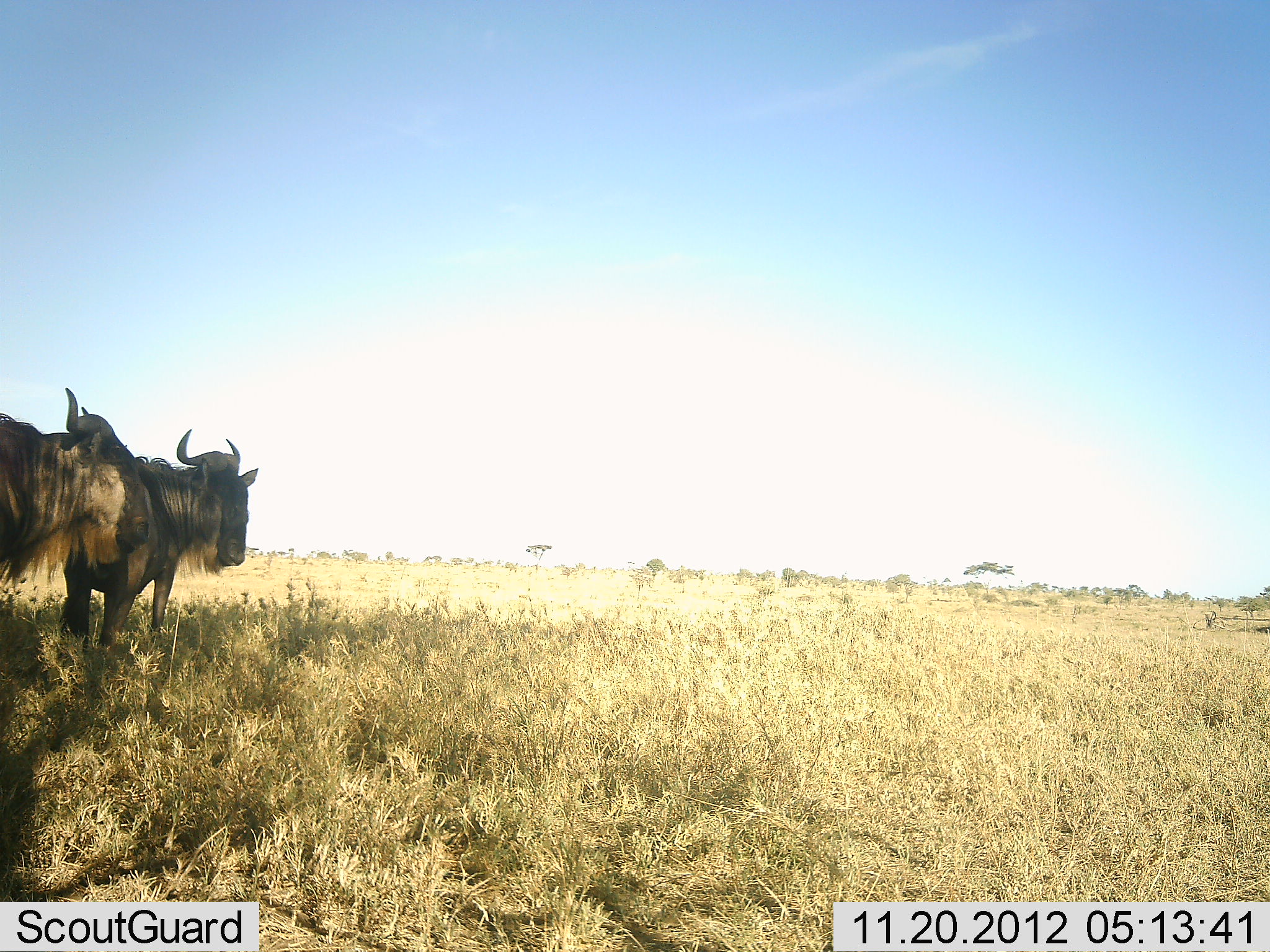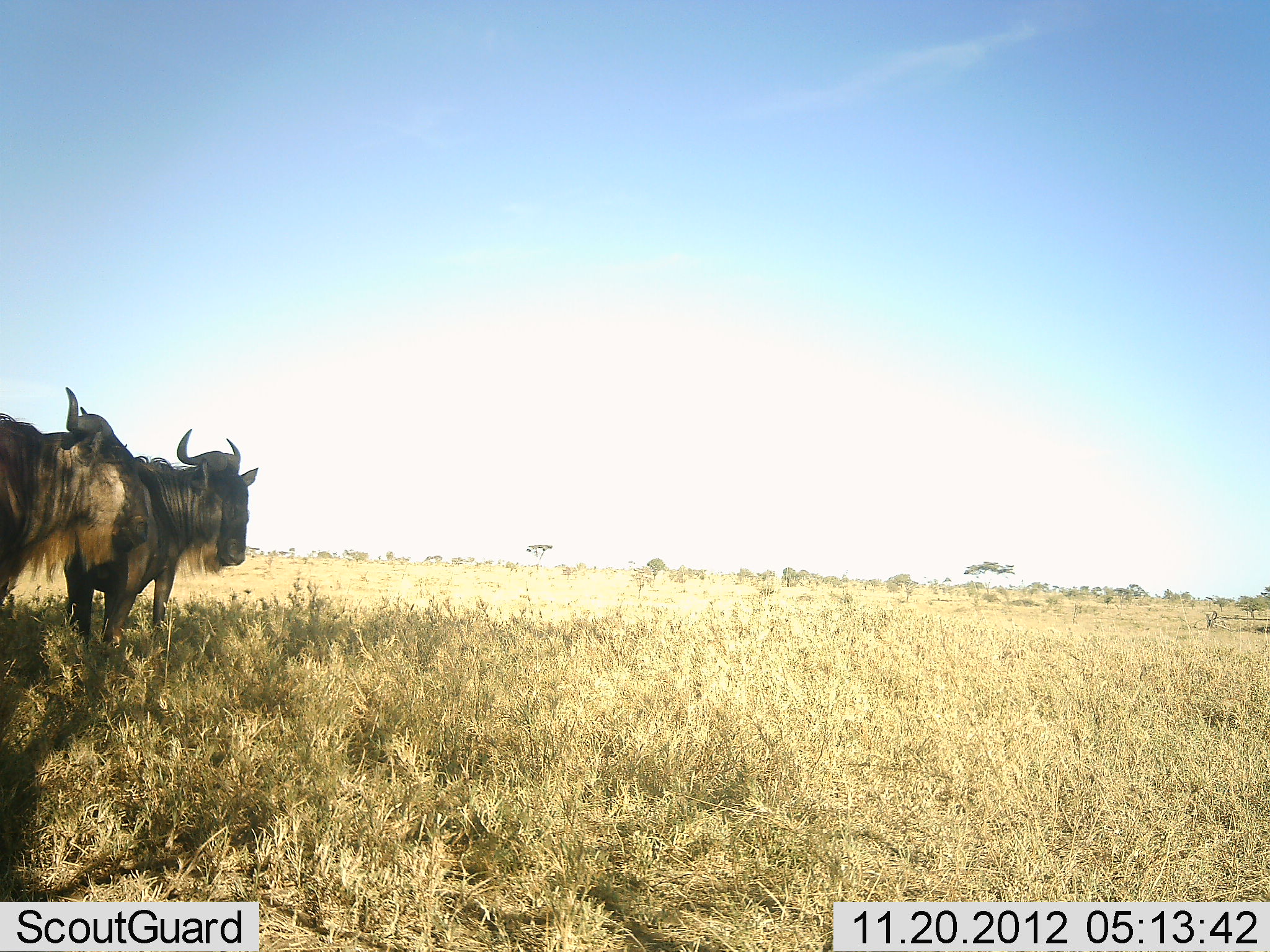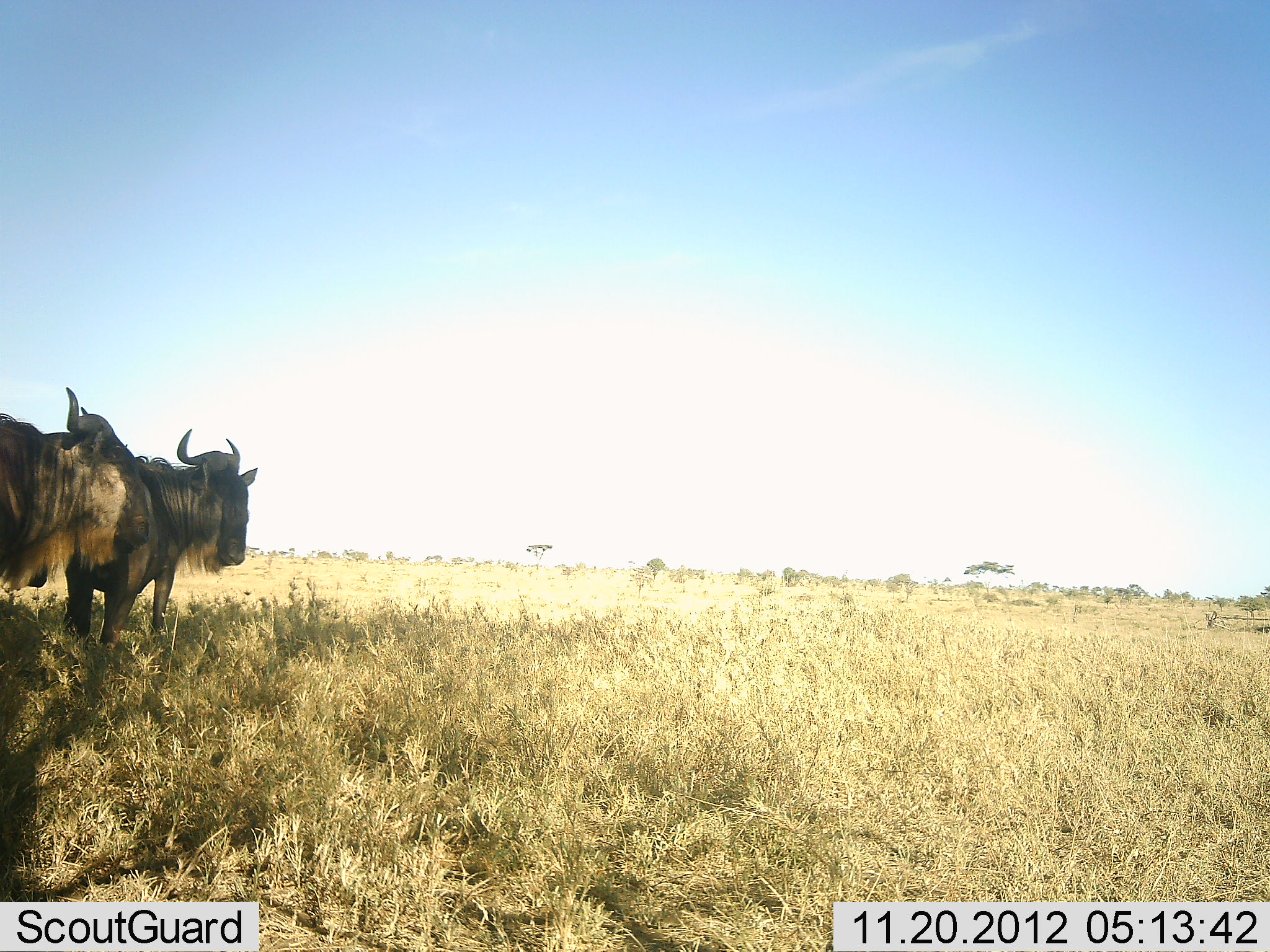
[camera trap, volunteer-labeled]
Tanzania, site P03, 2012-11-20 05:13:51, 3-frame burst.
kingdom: Animalia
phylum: Chordata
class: Mammalia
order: Artiodactyla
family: Bovidae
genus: Connochaetes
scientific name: Connochaetes taurinus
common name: blue wildebeest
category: wildebeest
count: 2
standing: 100%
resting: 10%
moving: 0%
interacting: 0%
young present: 0%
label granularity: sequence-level